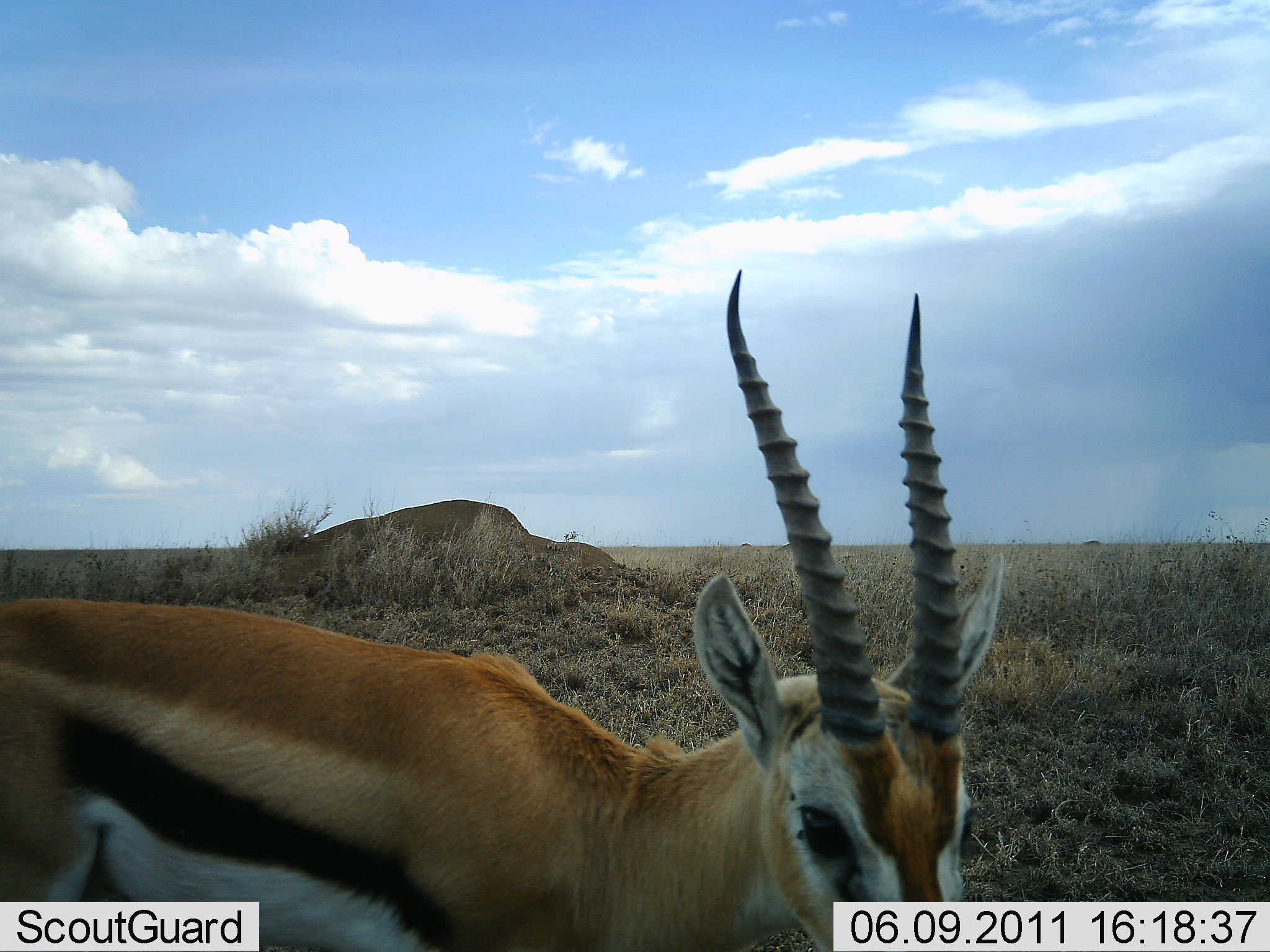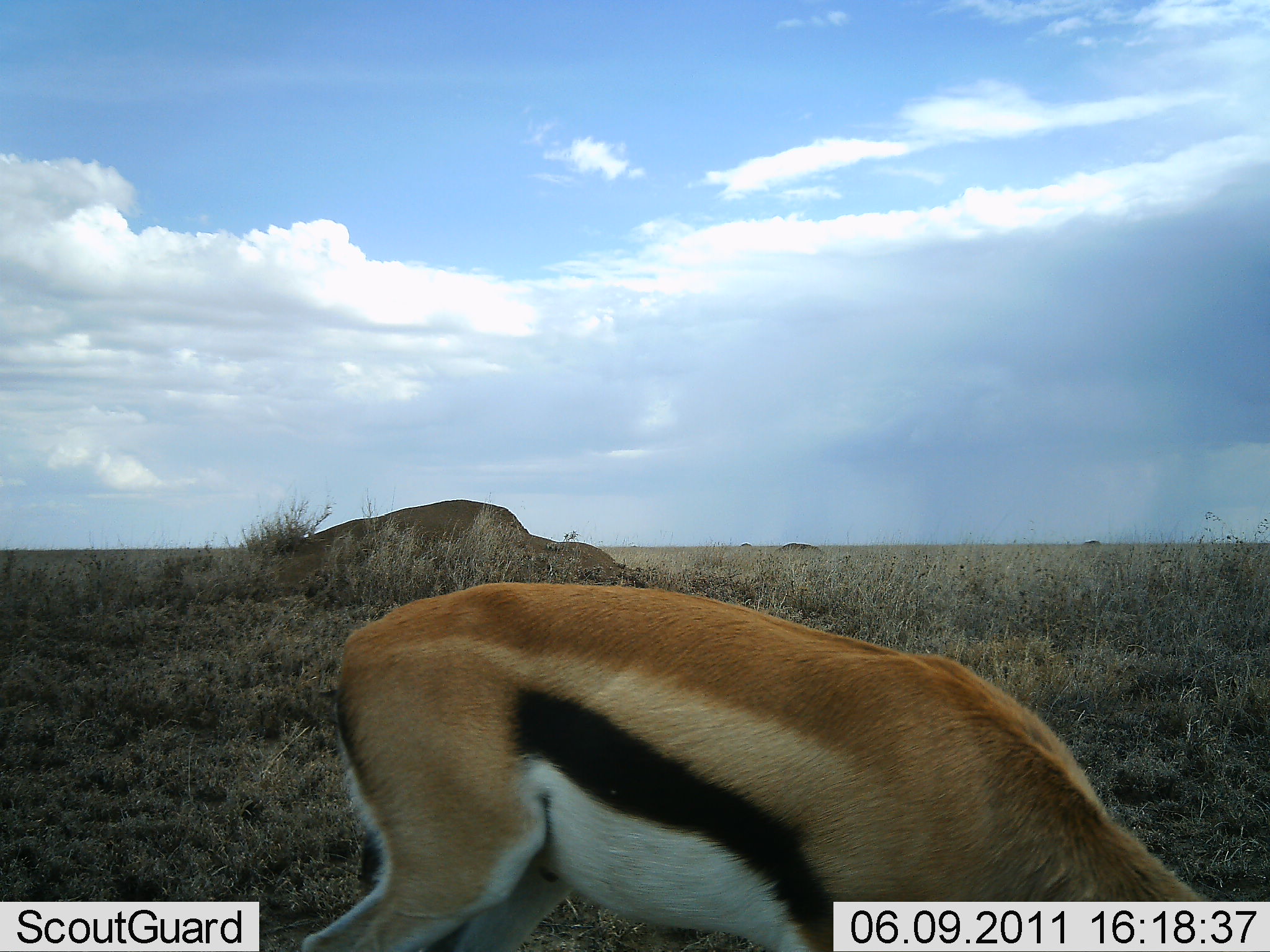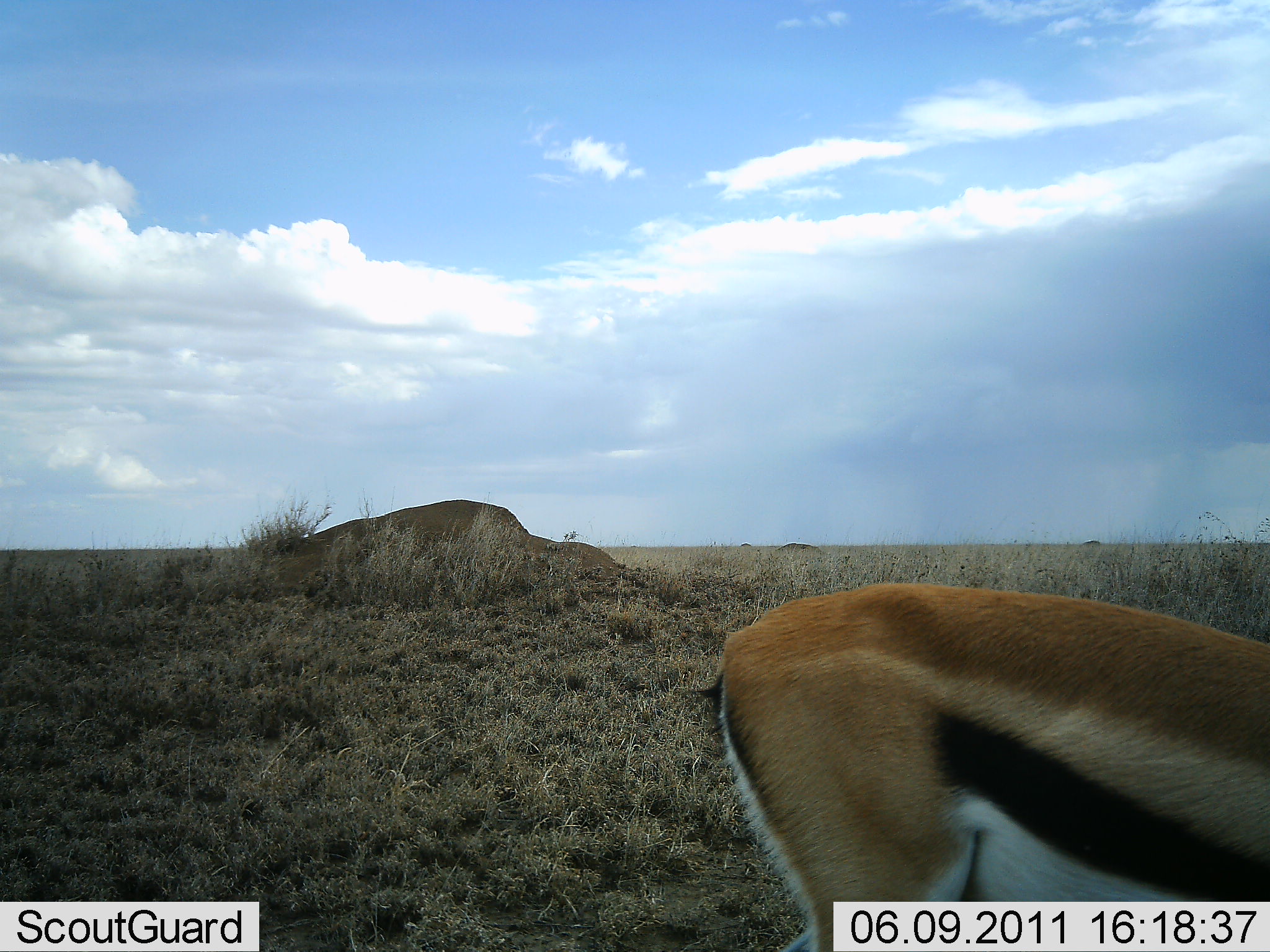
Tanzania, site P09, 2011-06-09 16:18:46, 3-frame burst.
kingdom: Animalia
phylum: Chordata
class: Mammalia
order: Artiodactyla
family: Bovidae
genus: Eudorcas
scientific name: Eudorcas thomsonii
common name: thomson's gazelle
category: gazellethomsons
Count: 1.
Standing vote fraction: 25%.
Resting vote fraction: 0%.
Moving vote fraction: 67%.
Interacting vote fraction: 0%.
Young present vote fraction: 0%.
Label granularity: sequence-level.